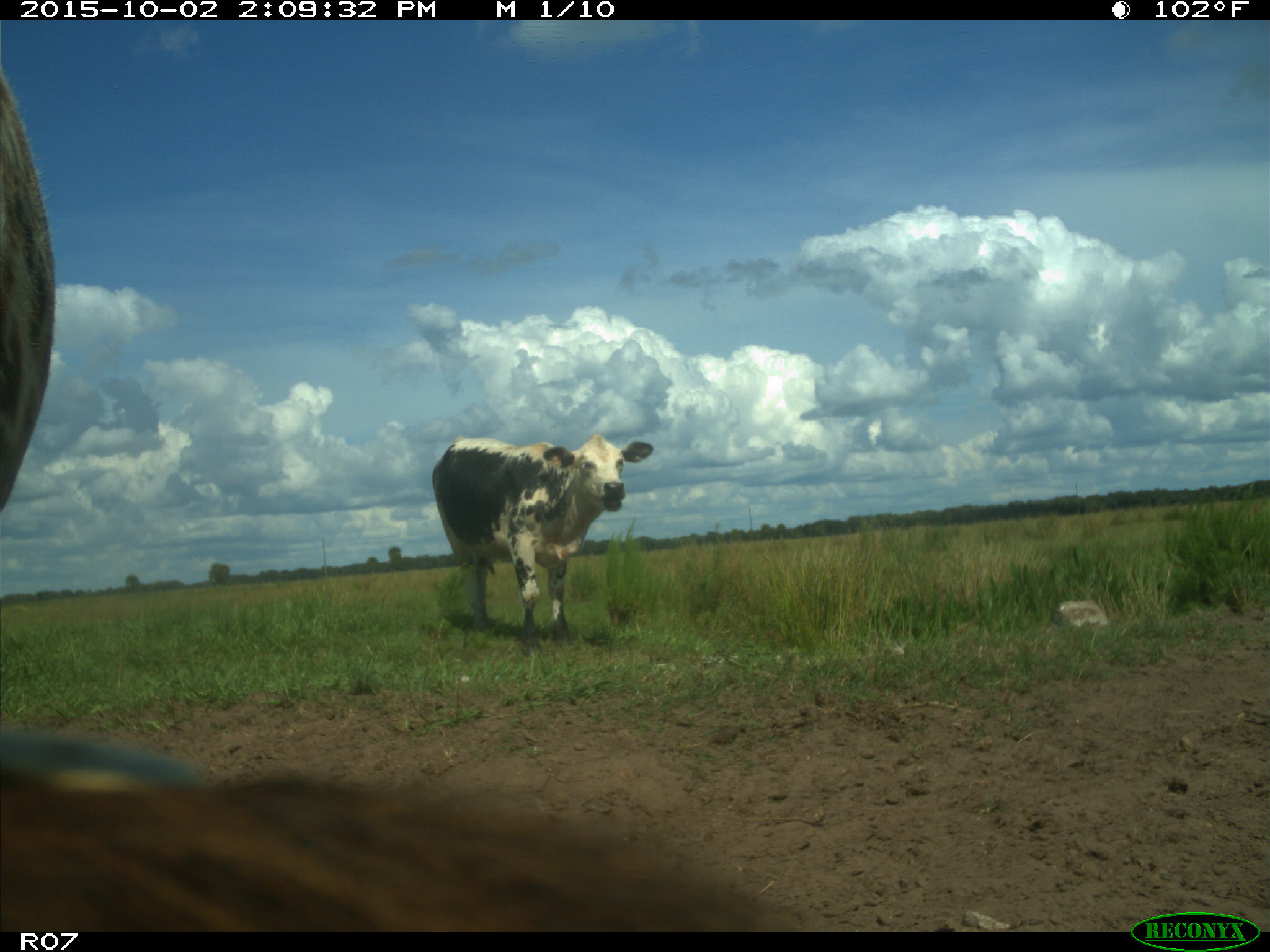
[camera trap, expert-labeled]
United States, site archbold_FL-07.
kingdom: Animalia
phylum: Chordata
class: Mammalia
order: Artiodactyla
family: Bovidae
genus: Bos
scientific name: Bos taurus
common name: domestic cow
Bos taurus (domestic cow).